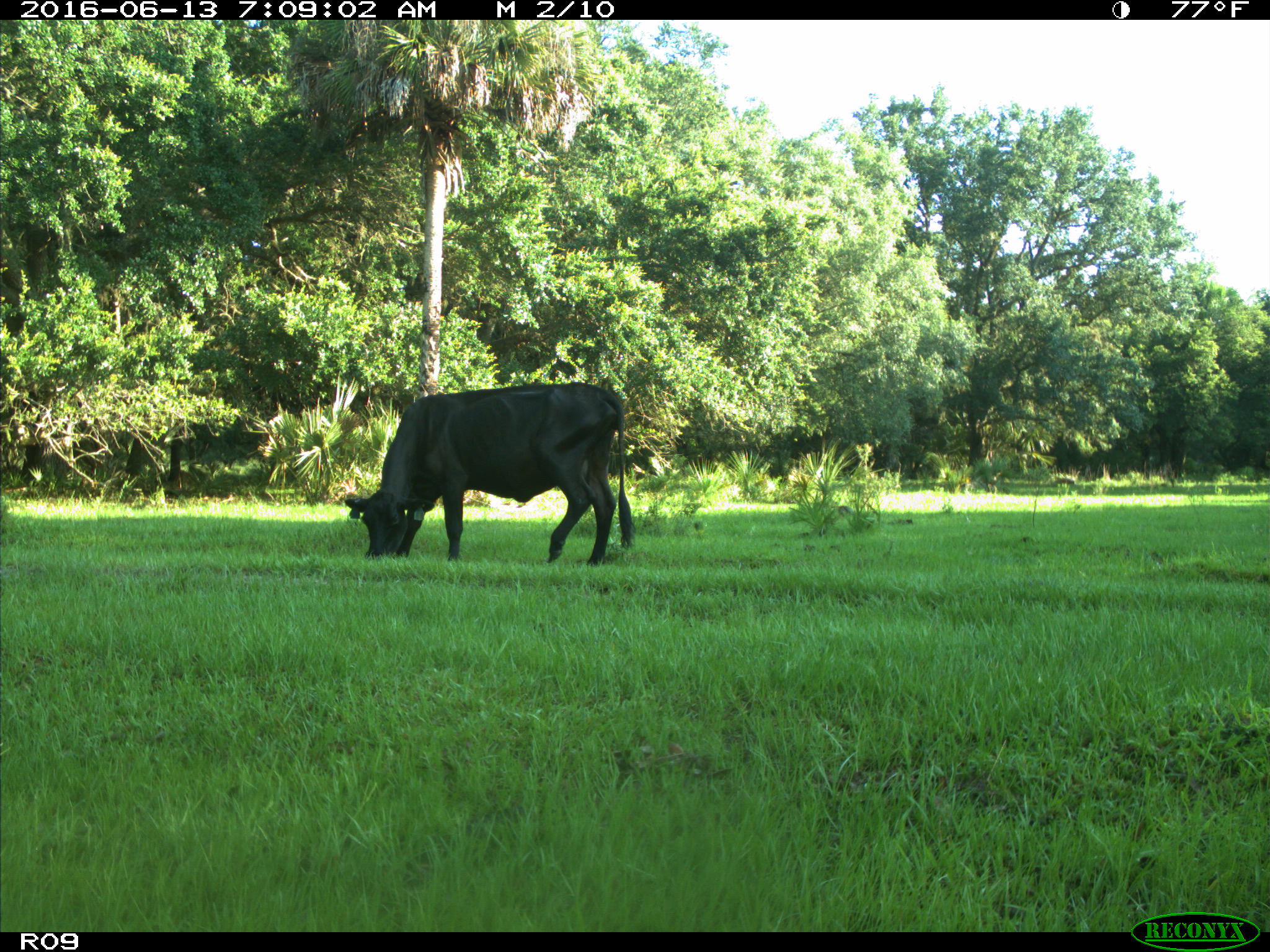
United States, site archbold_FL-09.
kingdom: Animalia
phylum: Chordata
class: Mammalia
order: Artiodactyla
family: Bovidae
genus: Bos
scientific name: Bos taurus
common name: domestic cow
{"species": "Bos taurus (domestic cow)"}